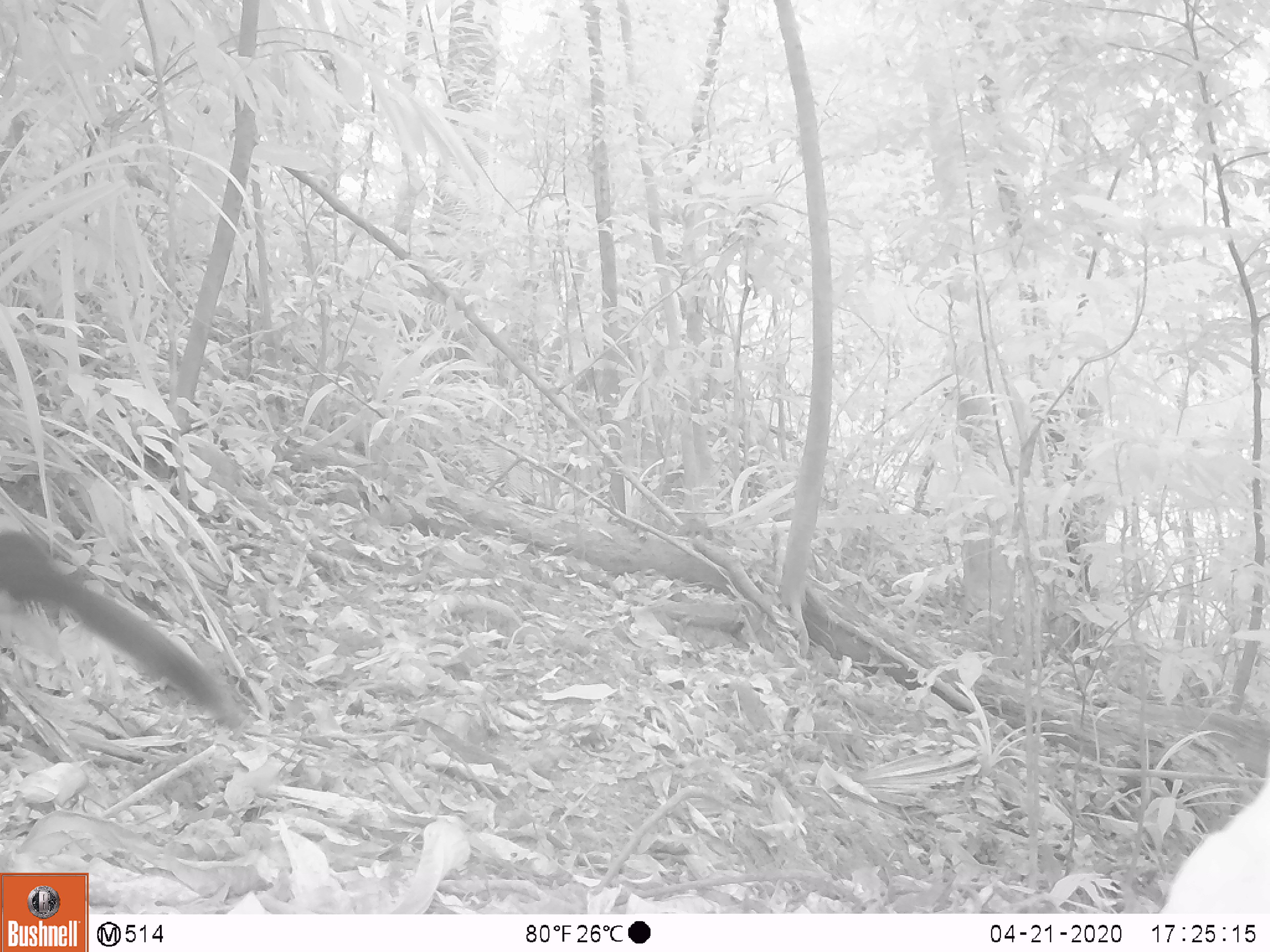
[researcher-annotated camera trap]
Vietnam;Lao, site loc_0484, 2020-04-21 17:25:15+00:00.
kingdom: Animalia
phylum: Chordata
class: Mammalia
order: Rodentia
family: Sciuridae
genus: Callosciurus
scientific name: Callosciurus erythraeus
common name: pallas's squirrel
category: pallass squirrel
Pallass squirrel (pallas's squirrel) (Callosciurus erythraeus). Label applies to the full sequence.